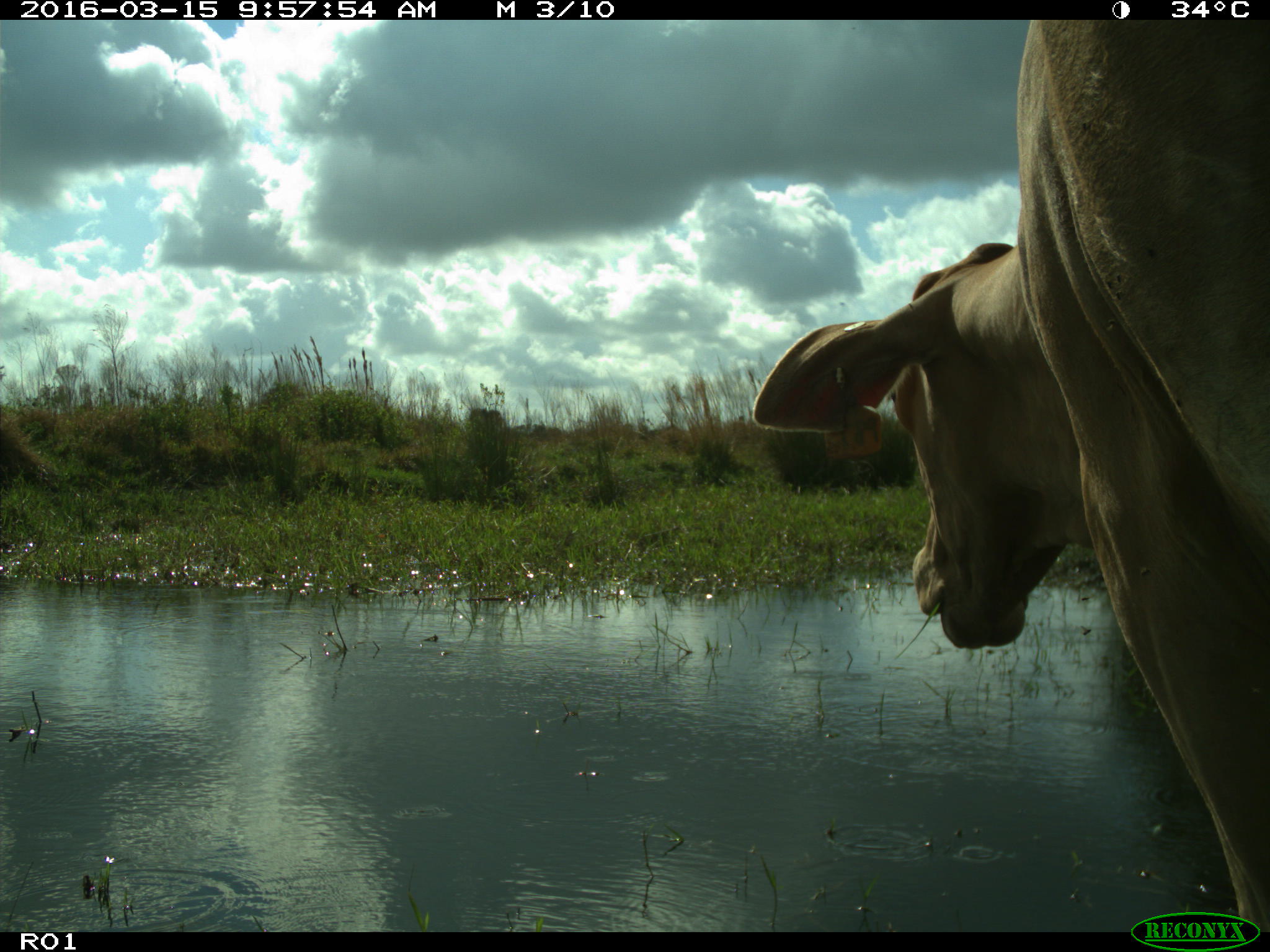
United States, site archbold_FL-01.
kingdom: Animalia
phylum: Chordata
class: Mammalia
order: Artiodactyla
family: Bovidae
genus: Bos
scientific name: Bos taurus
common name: domestic cow